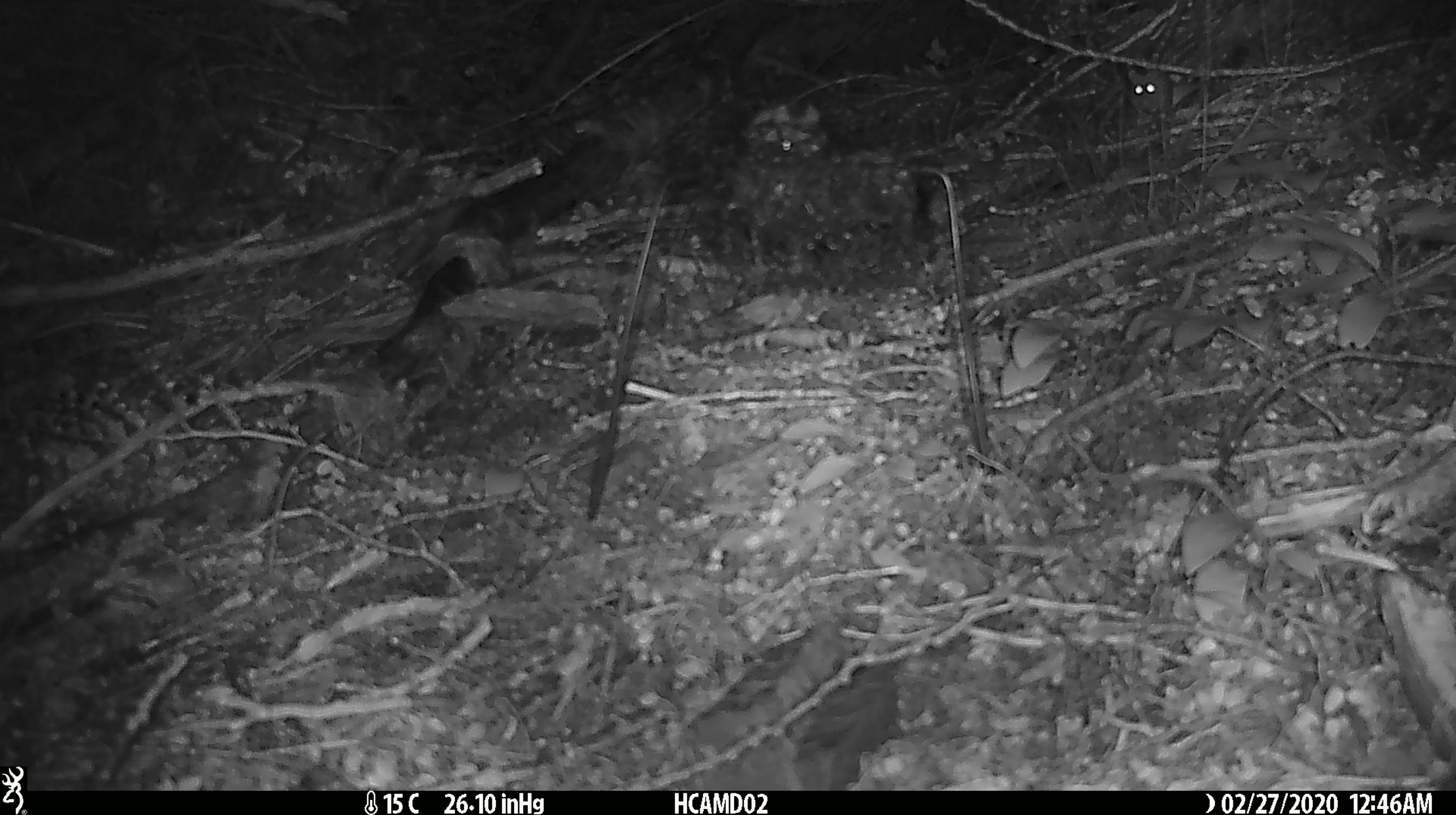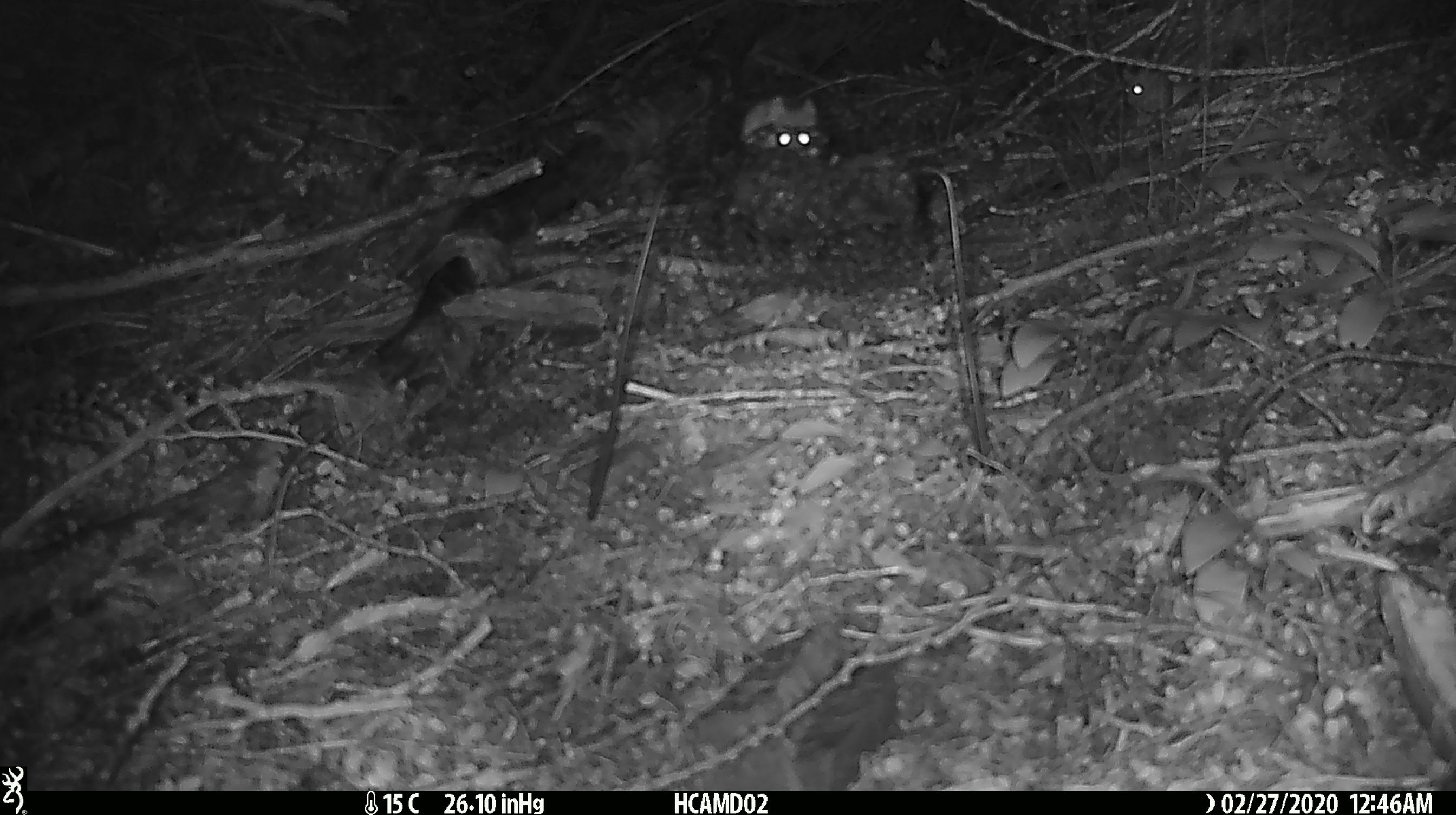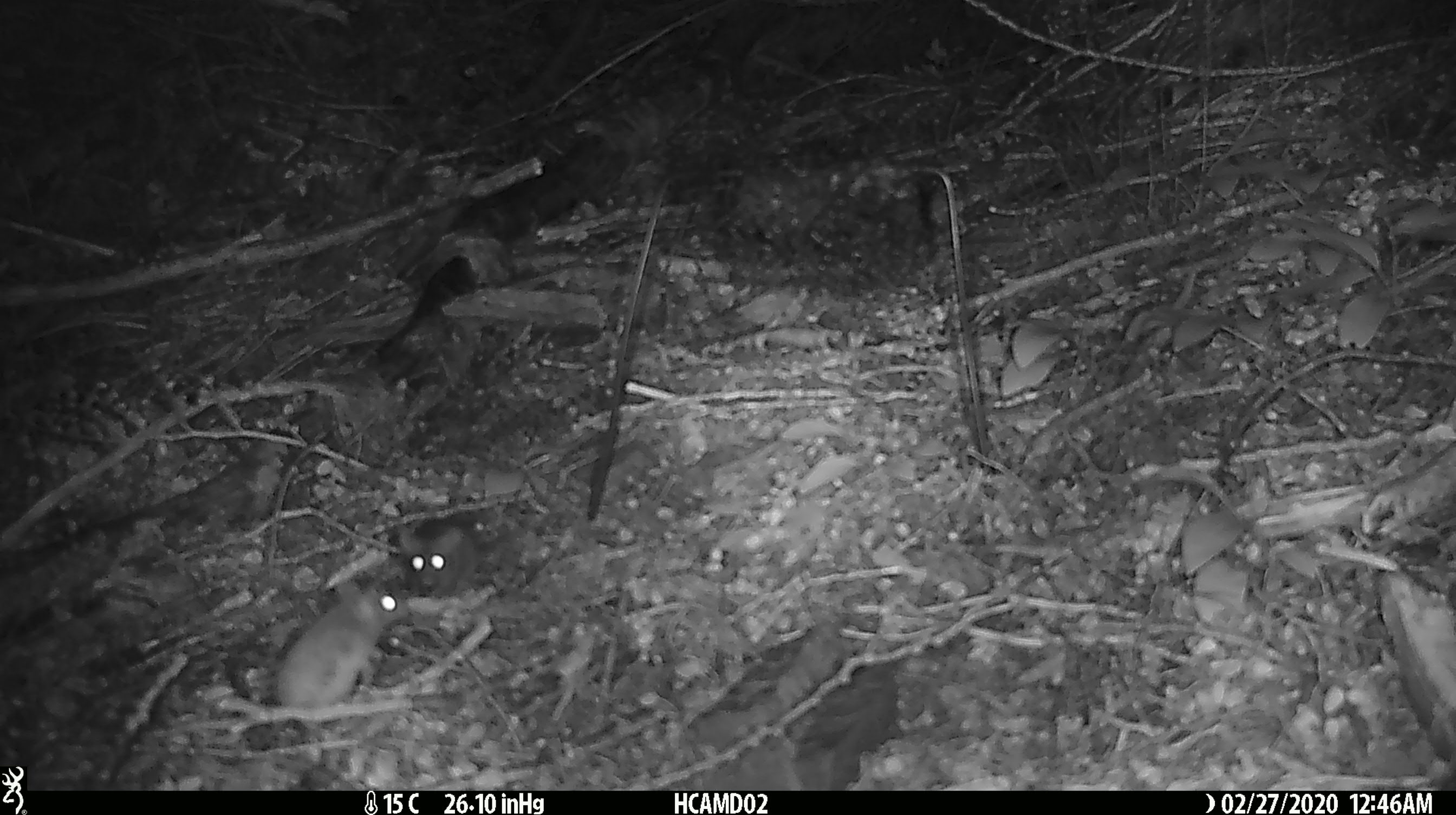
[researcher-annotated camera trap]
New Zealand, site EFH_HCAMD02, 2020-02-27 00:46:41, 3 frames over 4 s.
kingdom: Animalia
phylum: Chordata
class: Mammalia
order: Rodentia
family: Muridae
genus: Mus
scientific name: Mus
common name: mouse